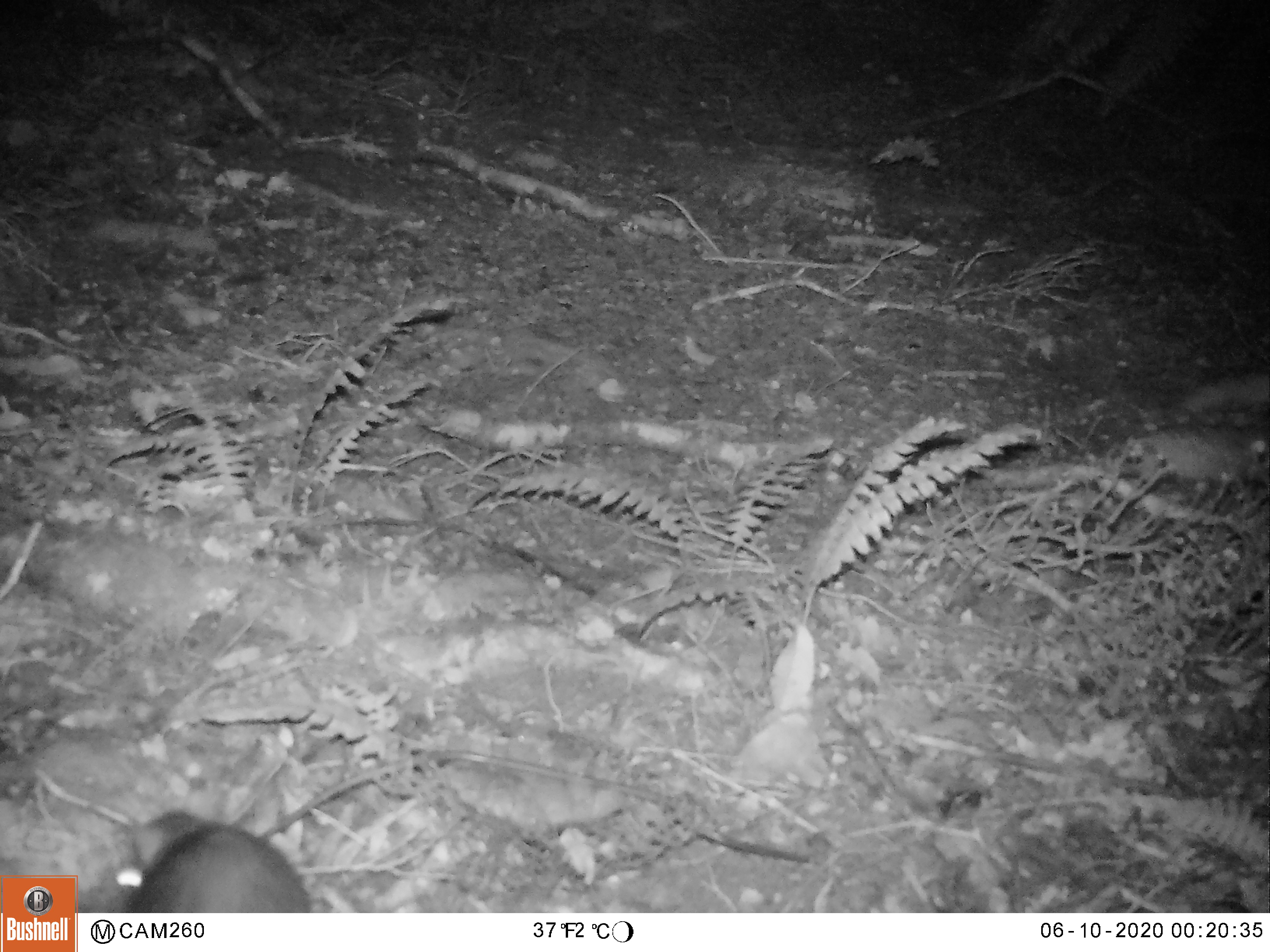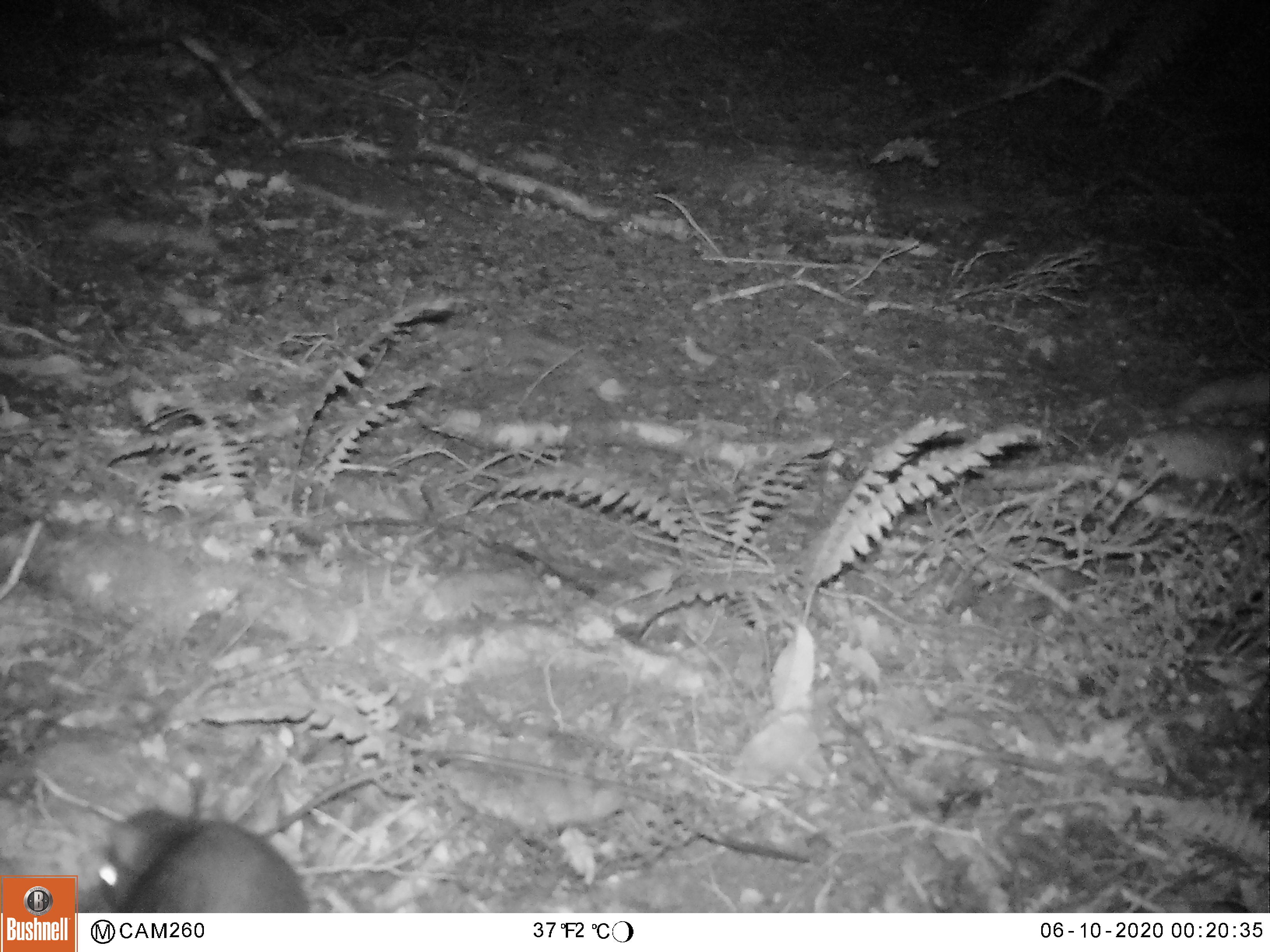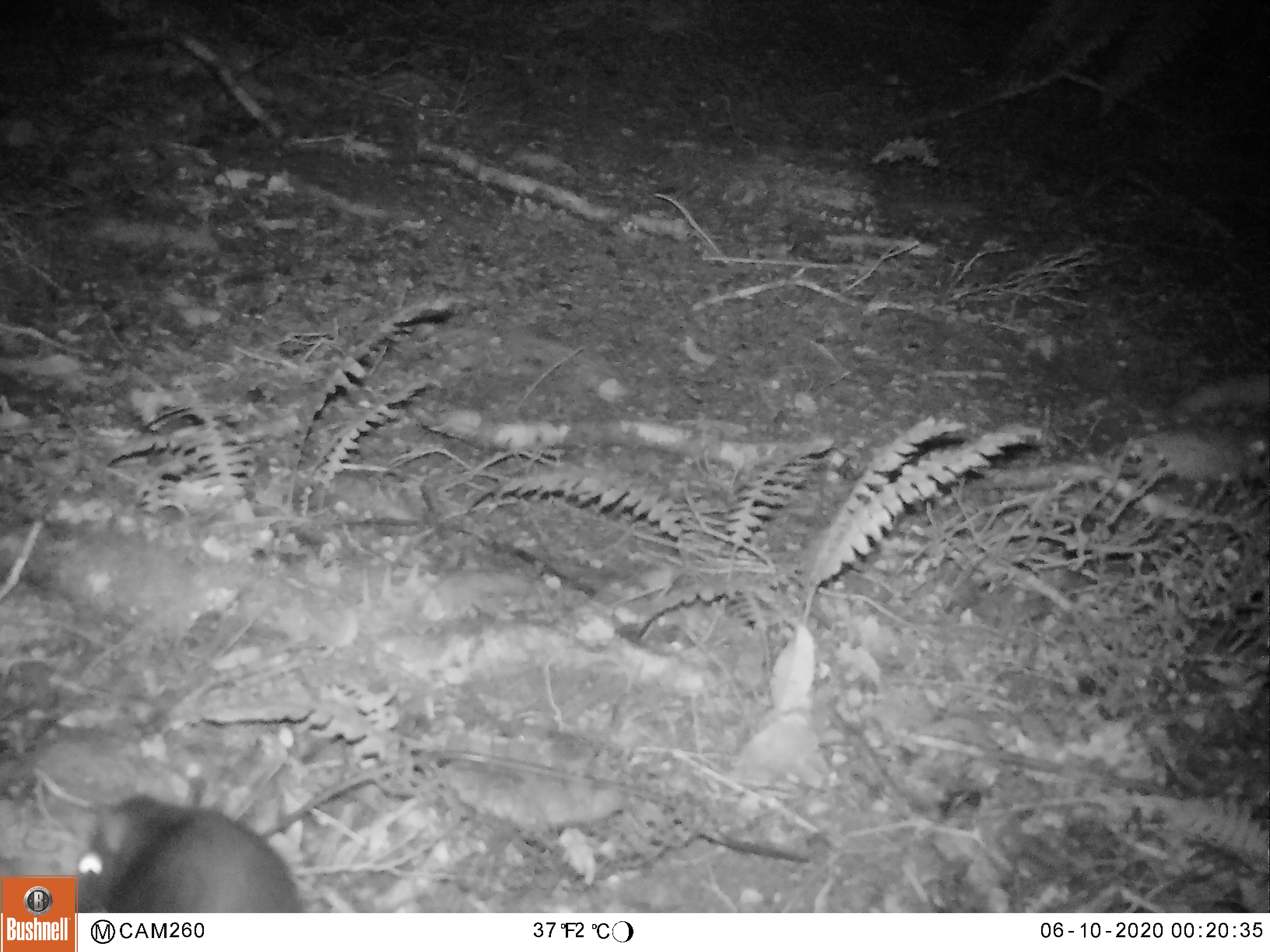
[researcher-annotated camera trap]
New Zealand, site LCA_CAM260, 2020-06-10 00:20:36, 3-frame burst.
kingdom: Animalia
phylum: Chordata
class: Mammalia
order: Rodentia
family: Muridae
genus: Rattus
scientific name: Rattus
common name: rat